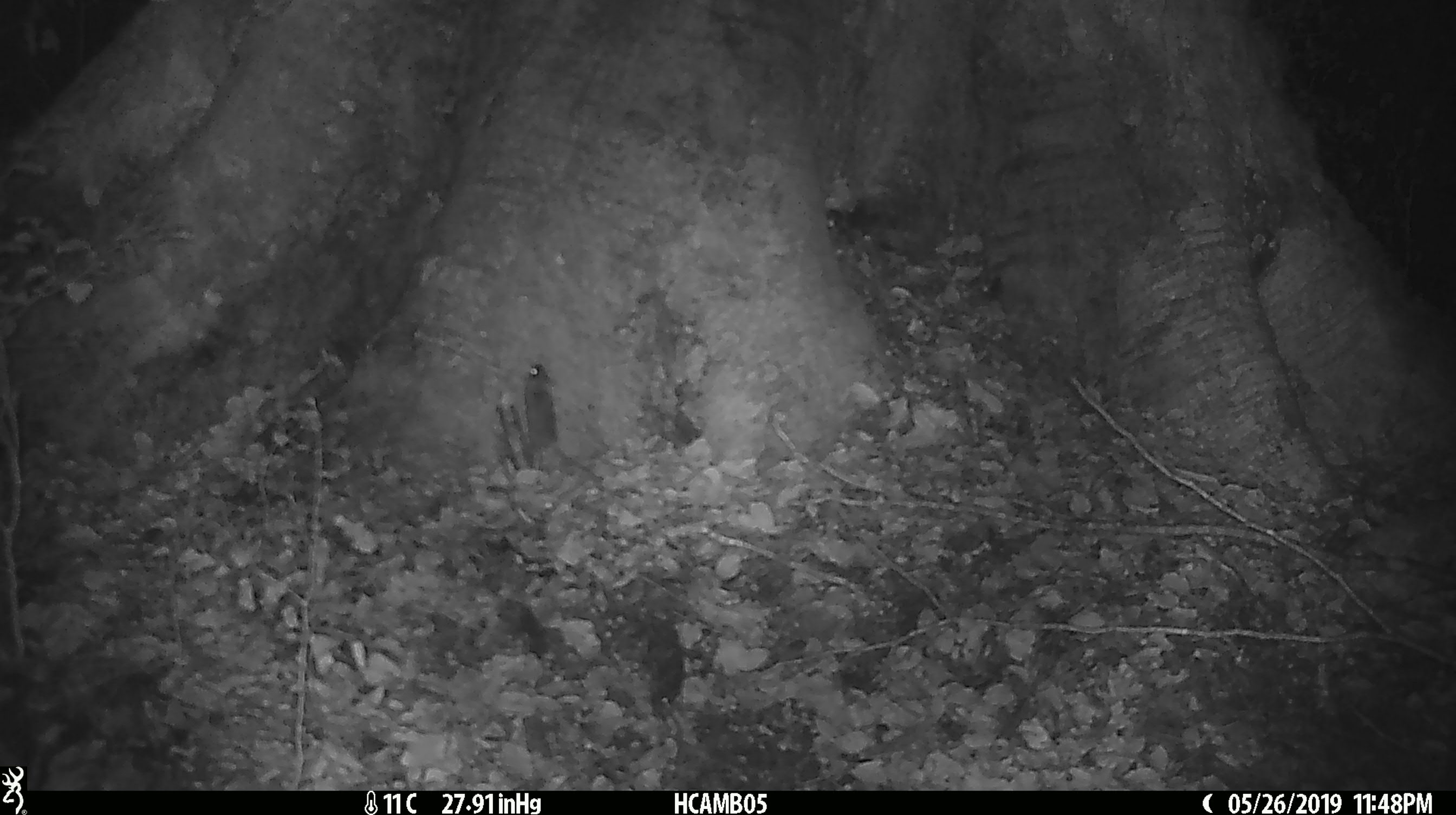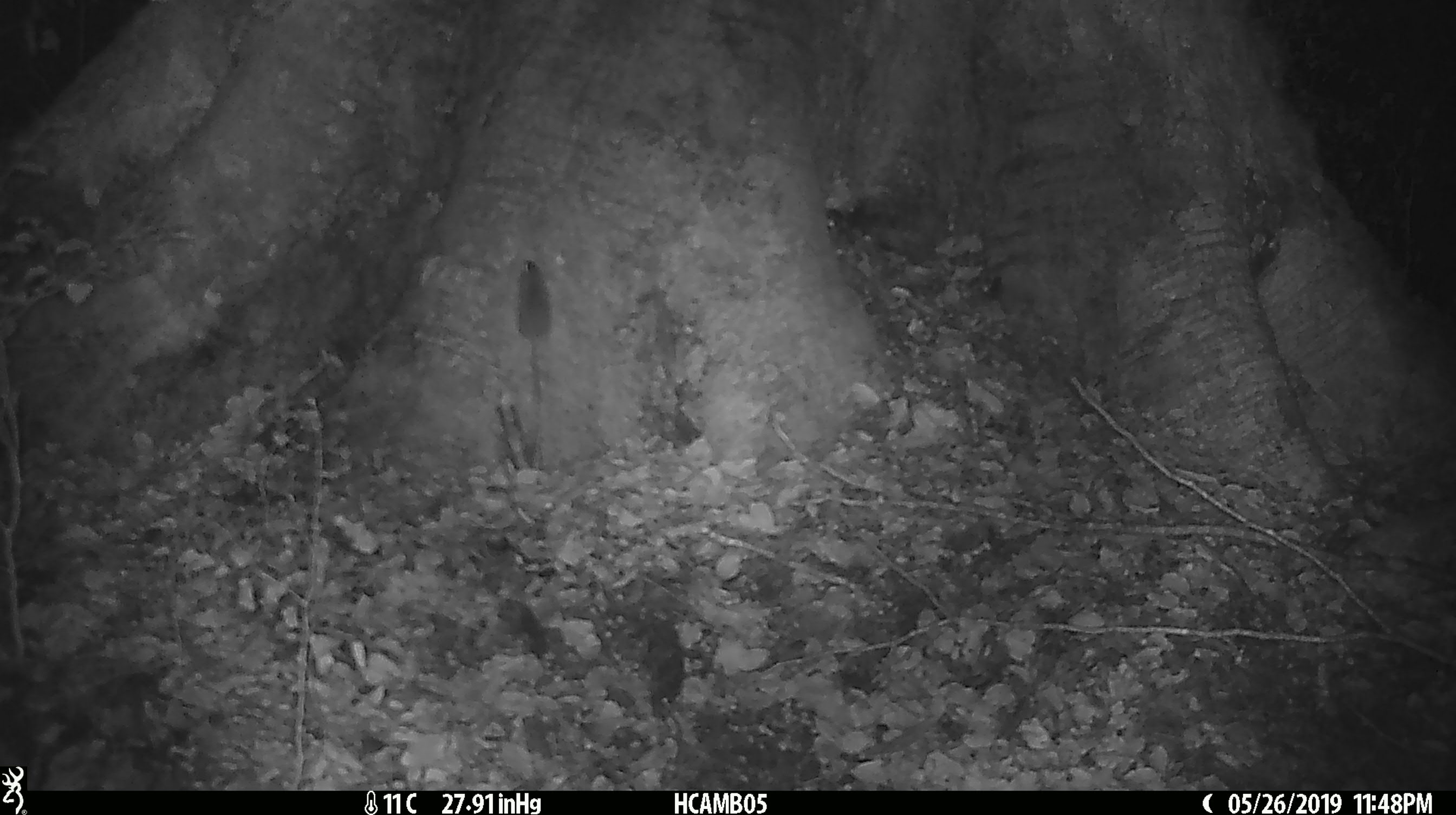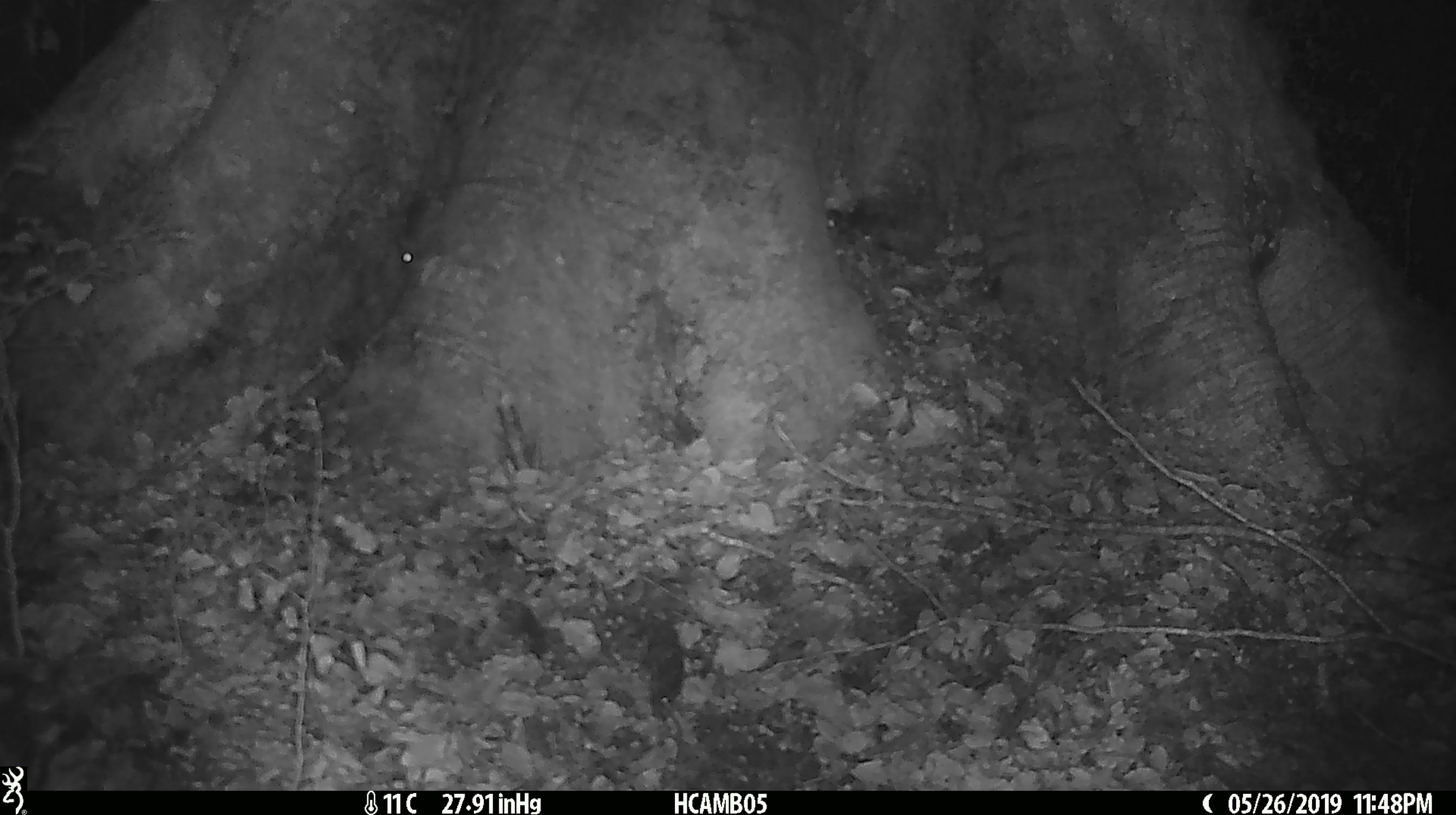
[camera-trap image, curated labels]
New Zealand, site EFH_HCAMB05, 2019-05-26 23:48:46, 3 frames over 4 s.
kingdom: Animalia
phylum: Chordata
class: Mammalia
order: Rodentia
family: Muridae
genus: Mus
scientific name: Mus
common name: mouse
Mouse (Mus).